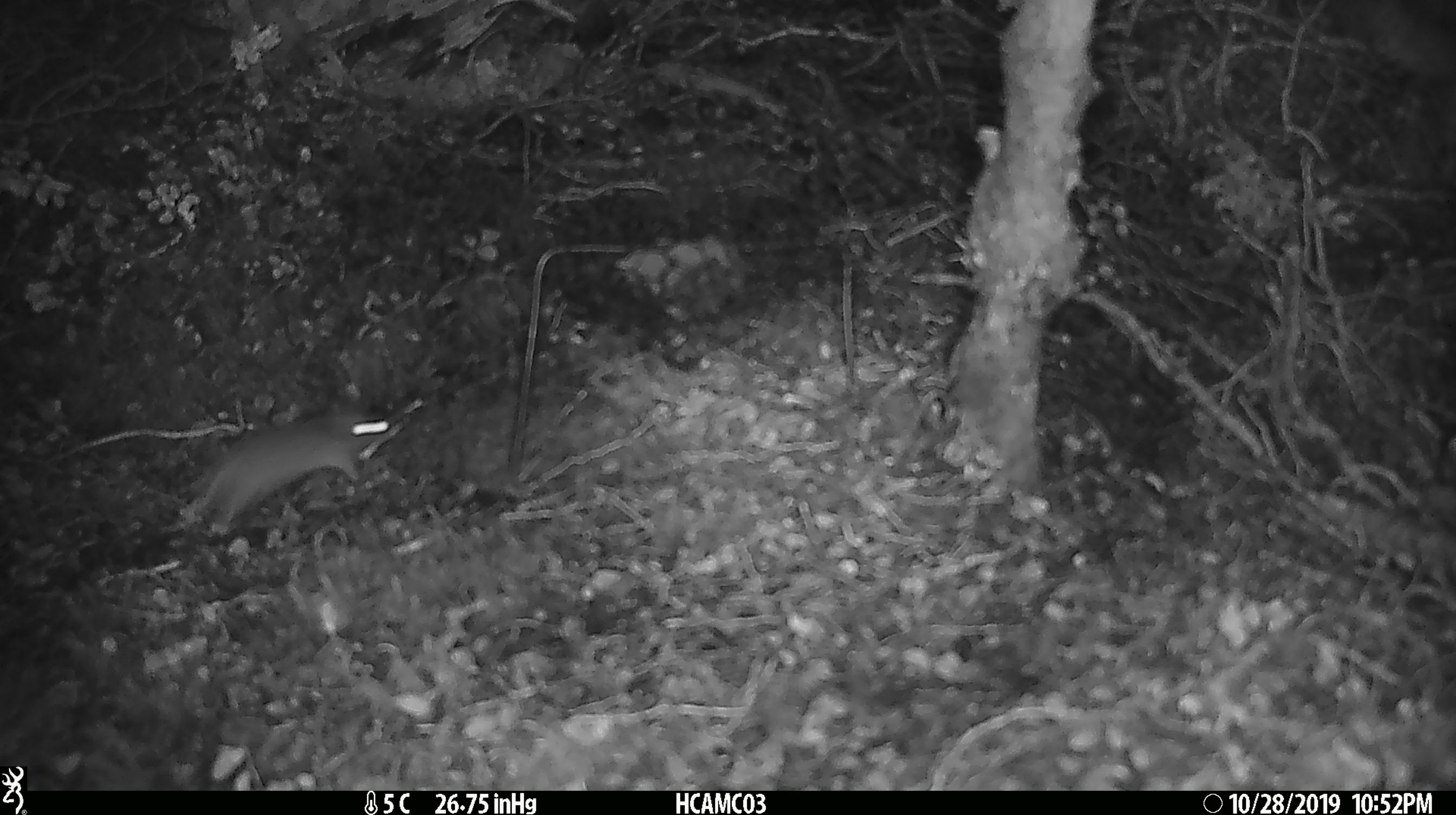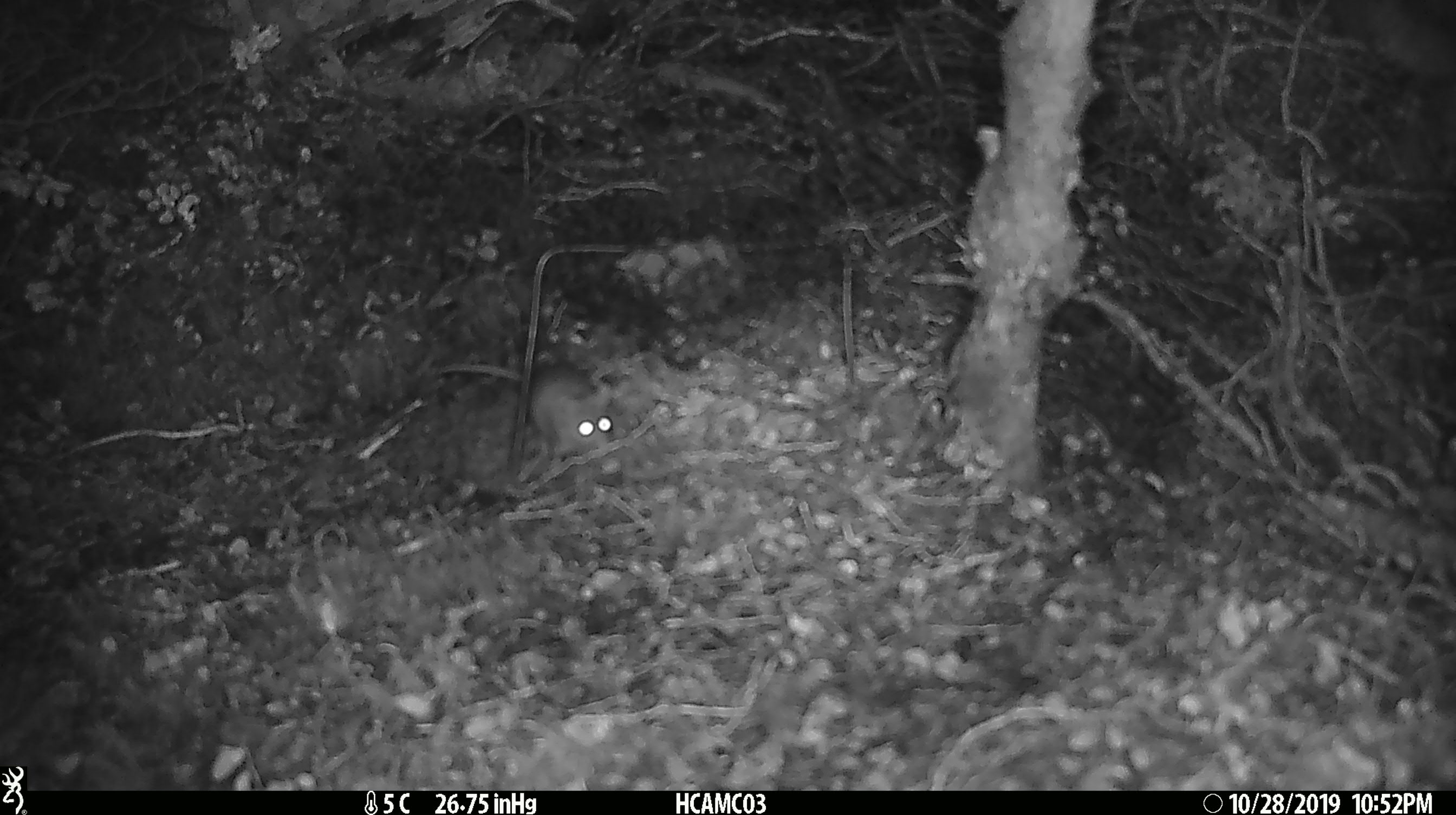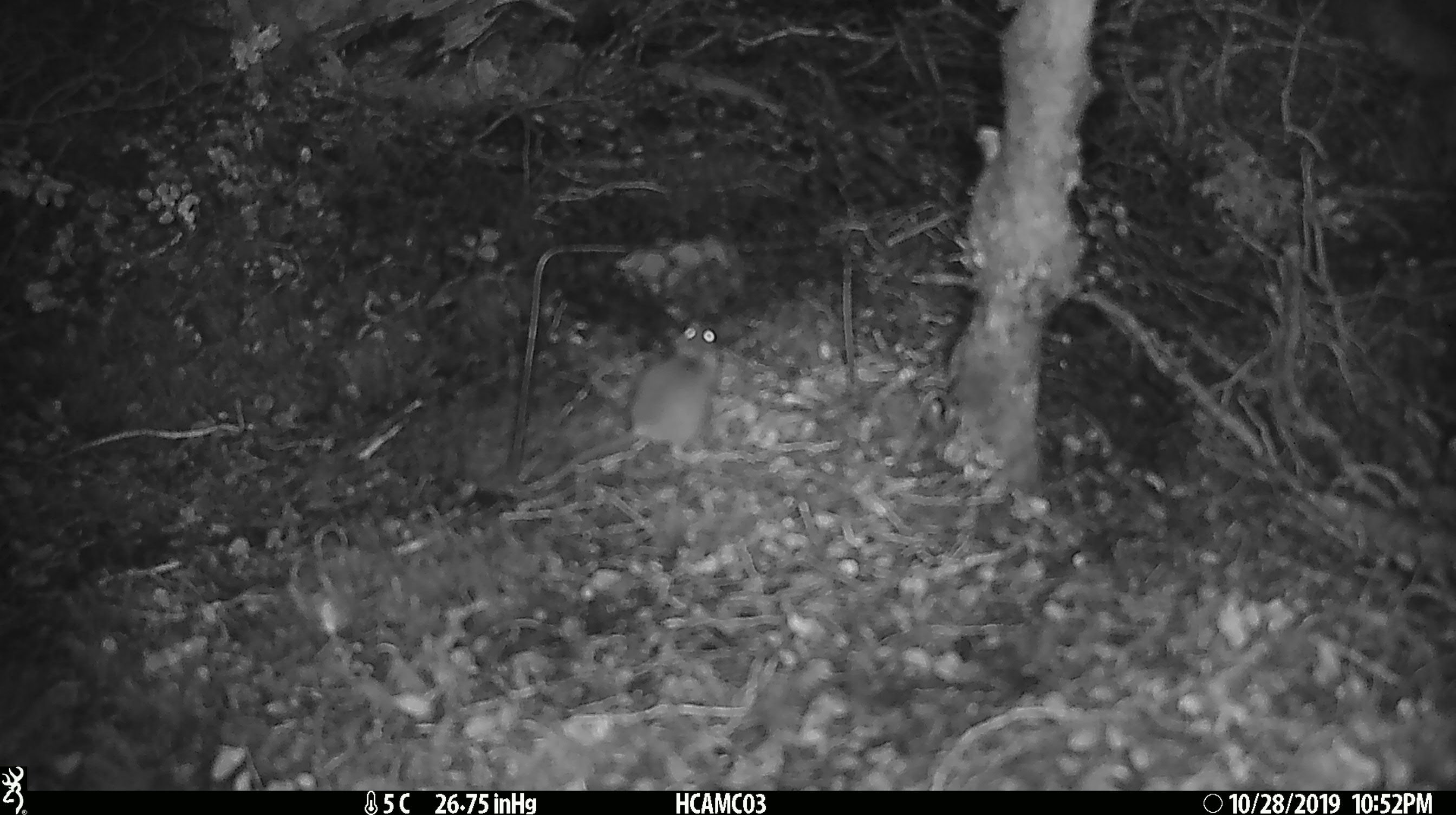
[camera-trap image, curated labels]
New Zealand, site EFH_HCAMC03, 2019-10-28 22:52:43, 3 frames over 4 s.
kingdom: Animalia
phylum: Chordata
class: Mammalia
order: Rodentia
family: Muridae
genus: Mus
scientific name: Mus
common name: mouse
Mouse (Mus).